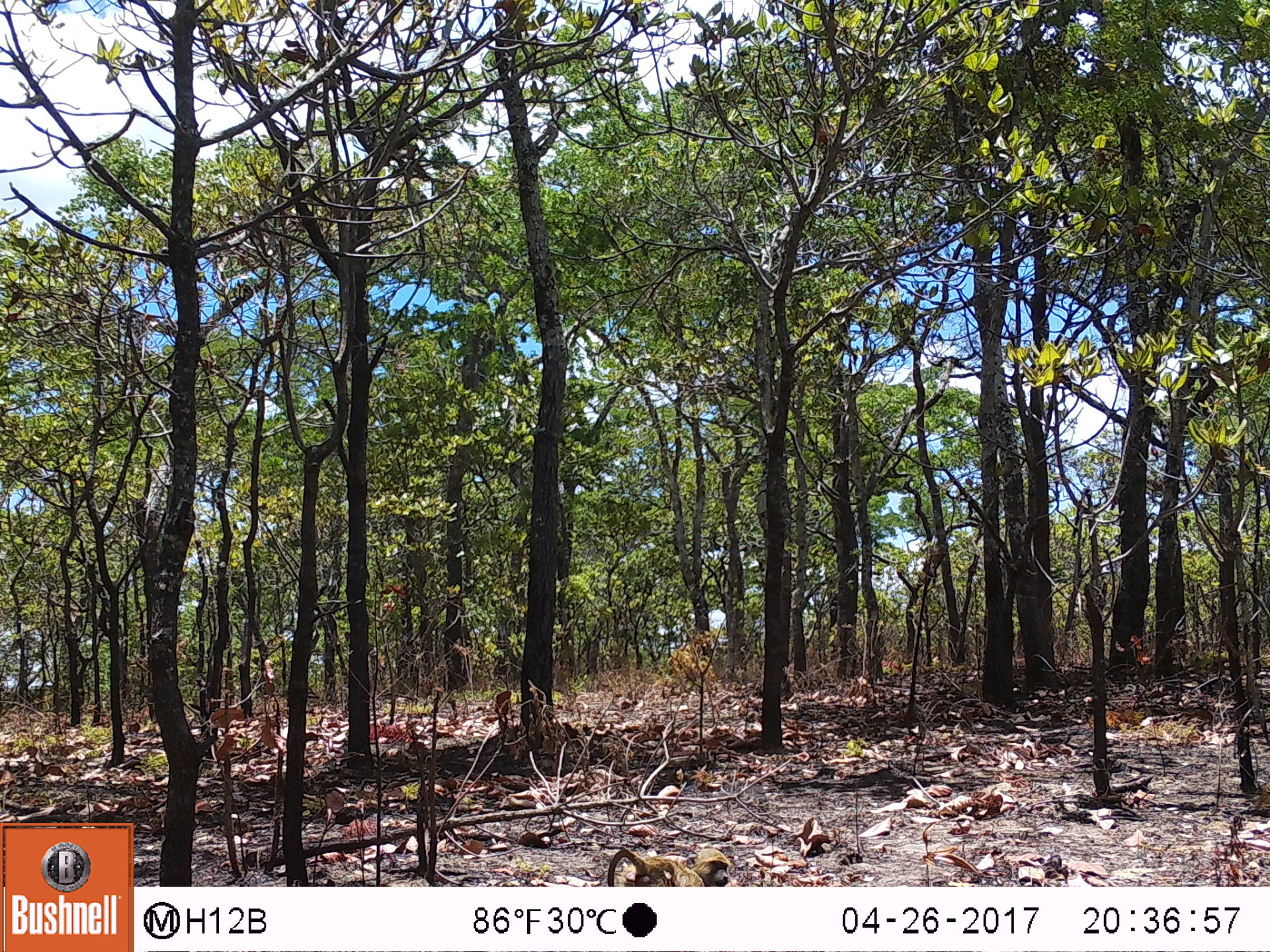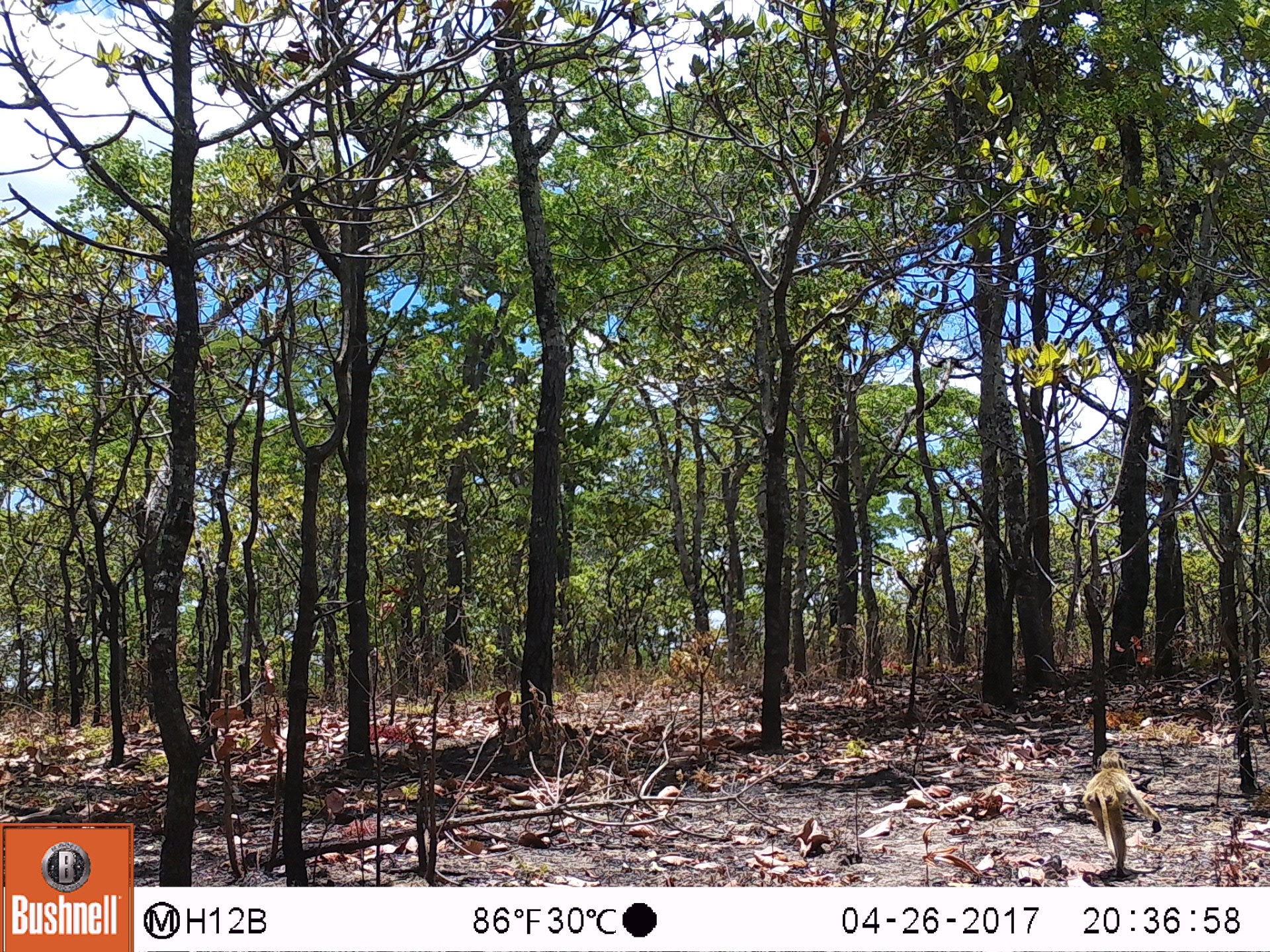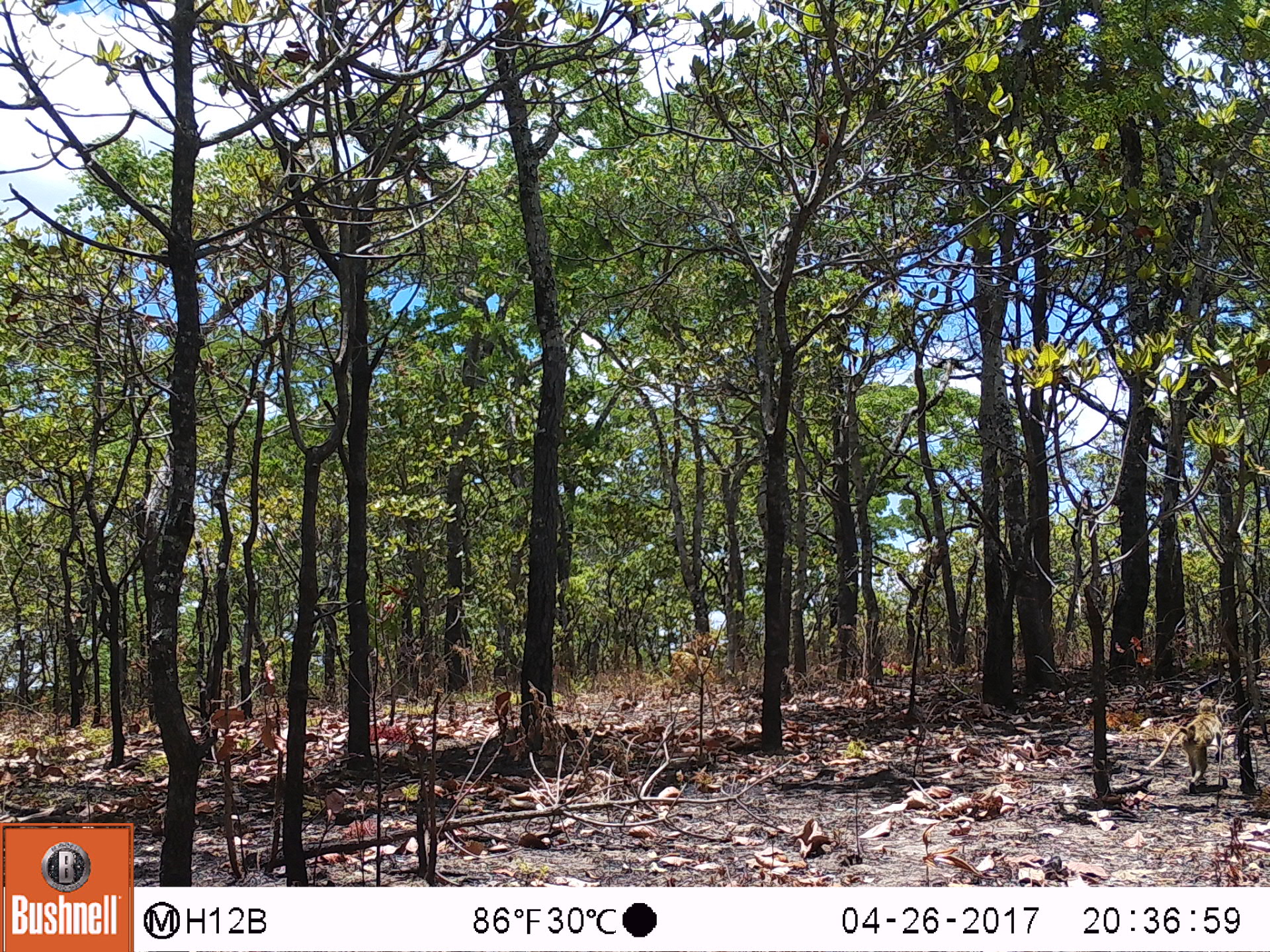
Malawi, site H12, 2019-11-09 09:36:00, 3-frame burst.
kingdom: Animalia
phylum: Chordata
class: Mammalia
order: Primates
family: Cercopithecidae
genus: Papio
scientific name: Papio cynocephalus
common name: yellow baboon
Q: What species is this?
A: Yellow baboon (Papio cynocephalus).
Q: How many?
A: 1.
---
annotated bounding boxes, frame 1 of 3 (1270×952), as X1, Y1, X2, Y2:
yellow baboon: 595, 840, 738, 880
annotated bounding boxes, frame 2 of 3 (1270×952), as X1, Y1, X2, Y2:
yellow baboon: 1076, 740, 1162, 873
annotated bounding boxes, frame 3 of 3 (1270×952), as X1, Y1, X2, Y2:
yellow baboon: 1142, 698, 1229, 796